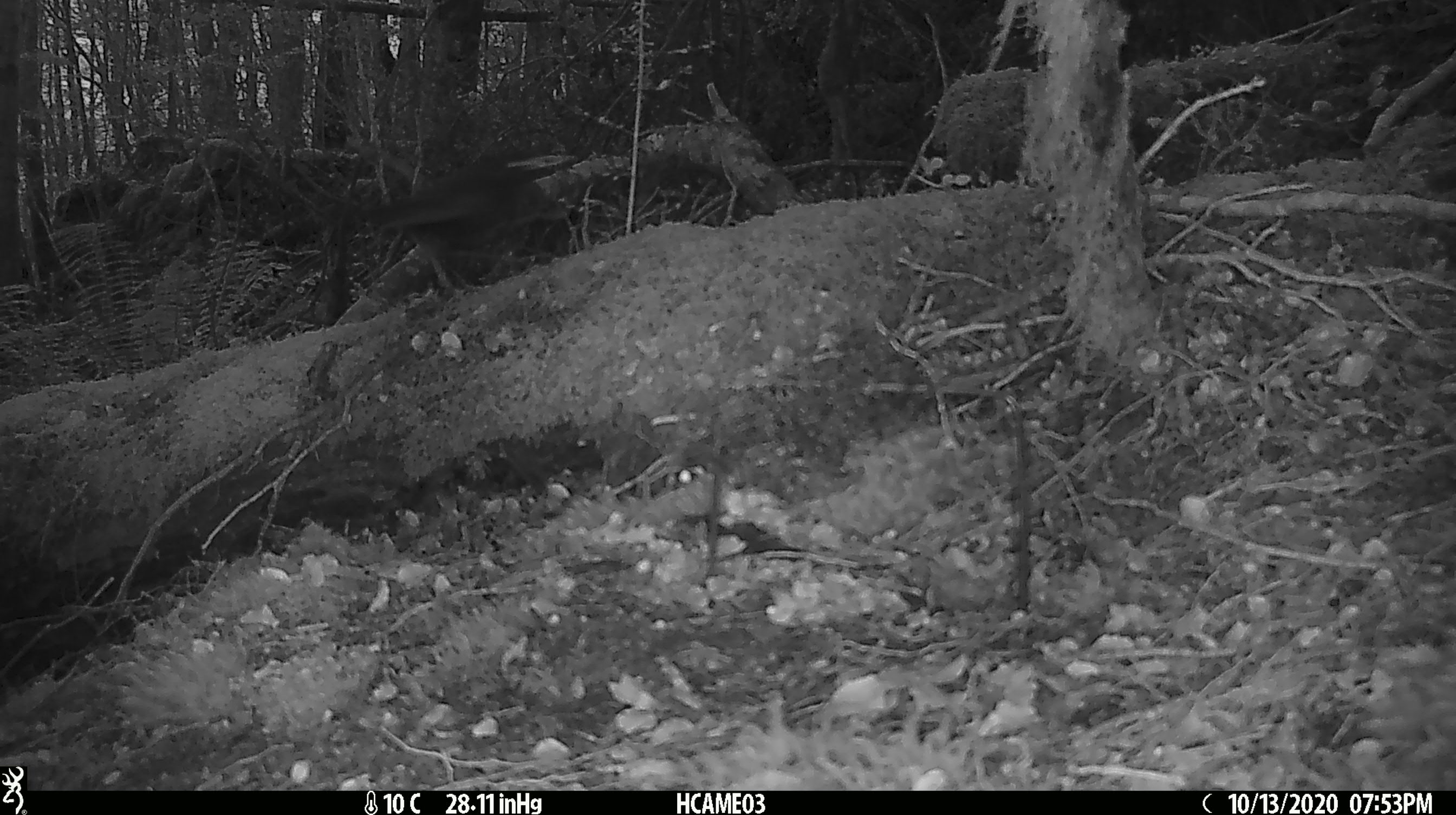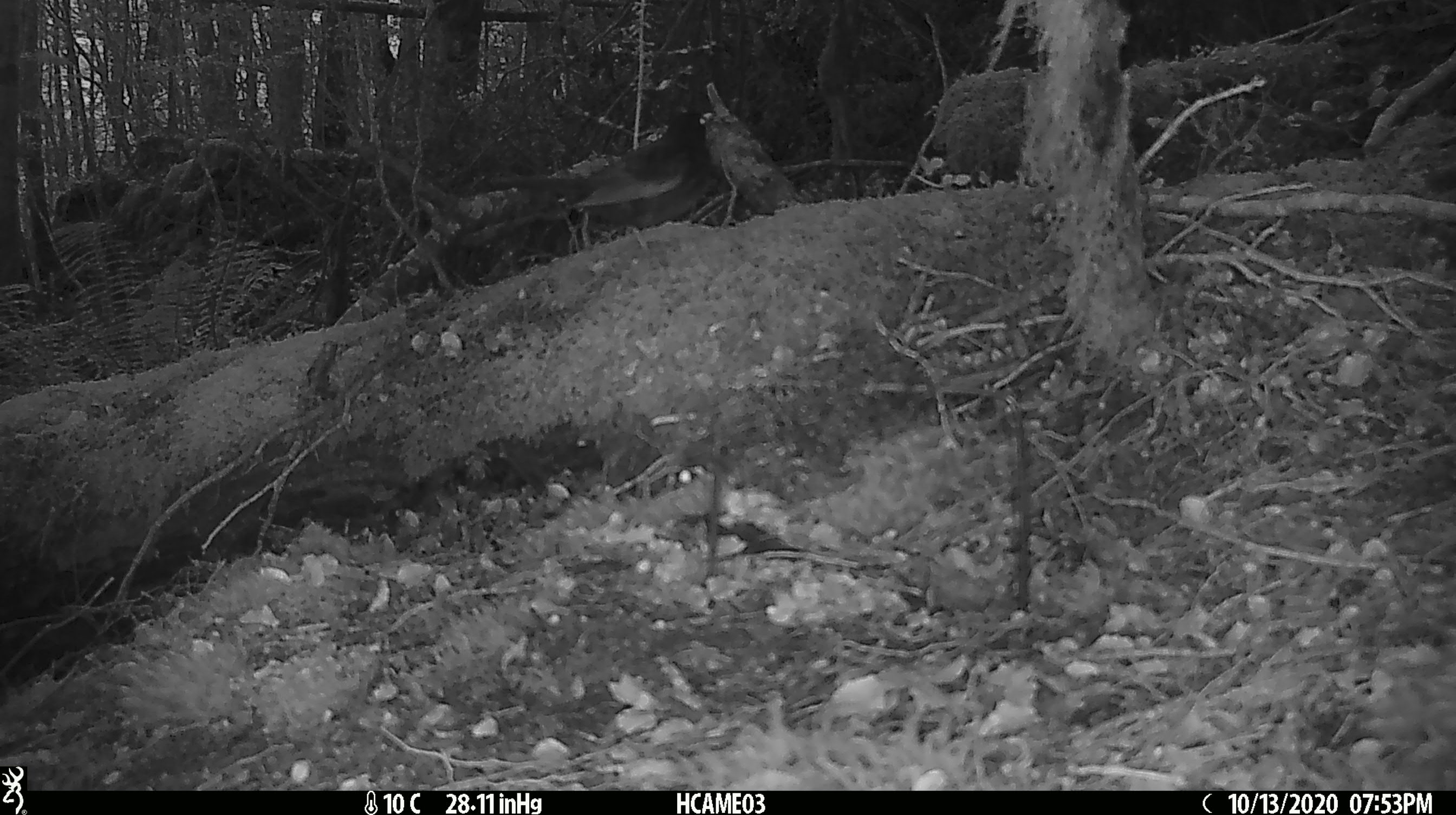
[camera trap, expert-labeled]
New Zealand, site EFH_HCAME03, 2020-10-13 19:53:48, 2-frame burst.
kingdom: Animalia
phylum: Chordata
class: Aves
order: Passeriformes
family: Turdidae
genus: Turdus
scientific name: Turdus merula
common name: eurasian blackbird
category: blackbird